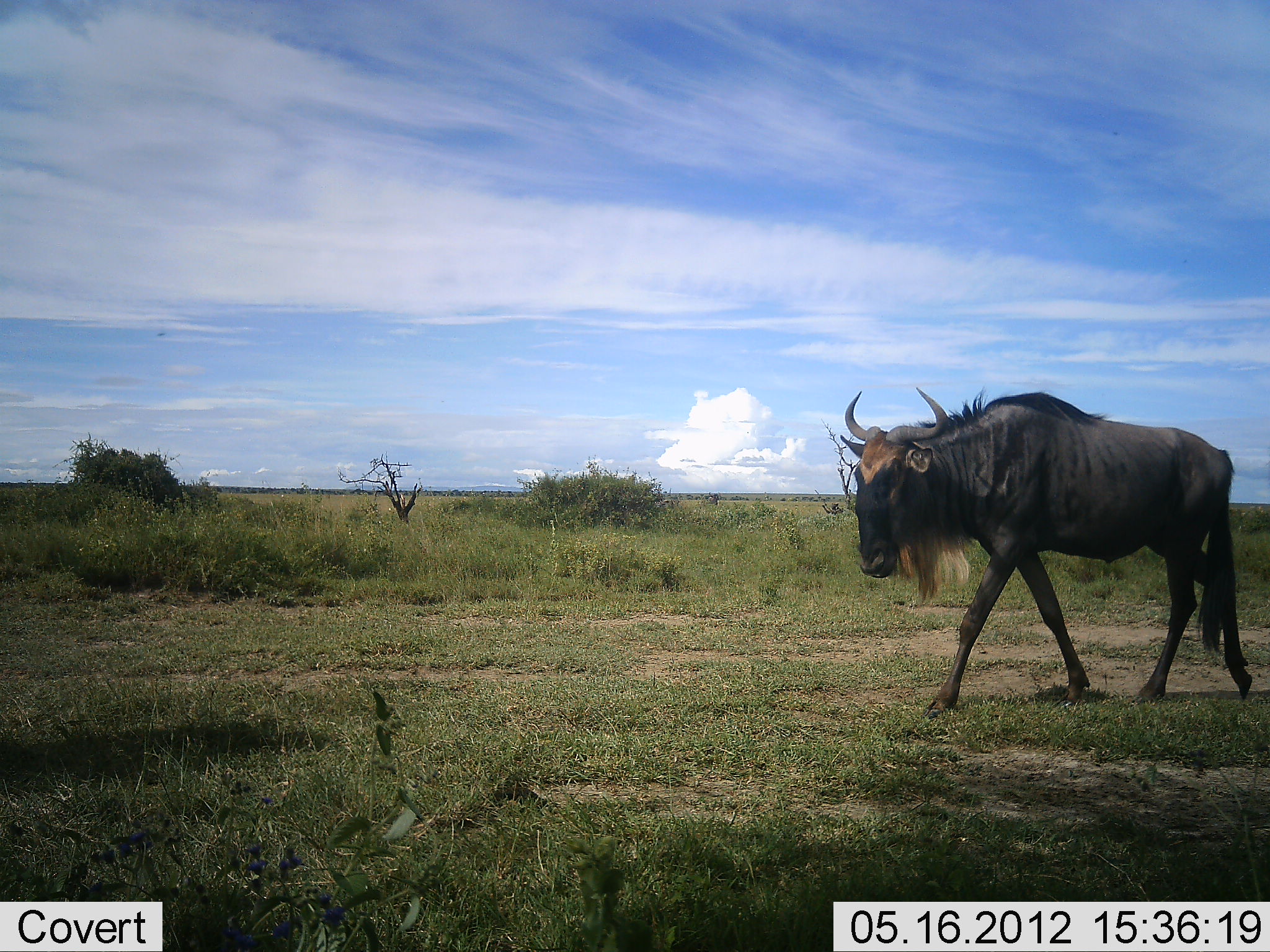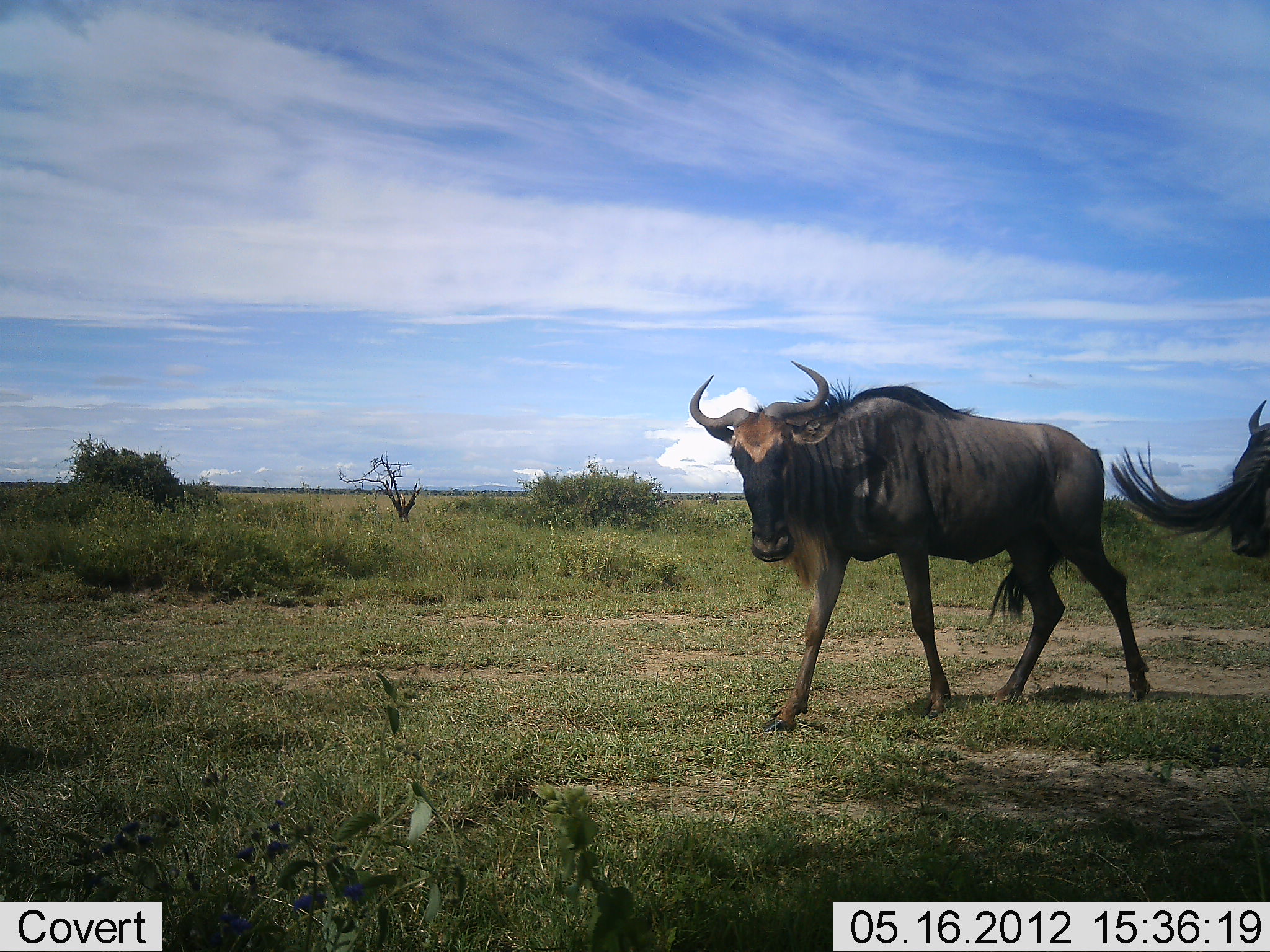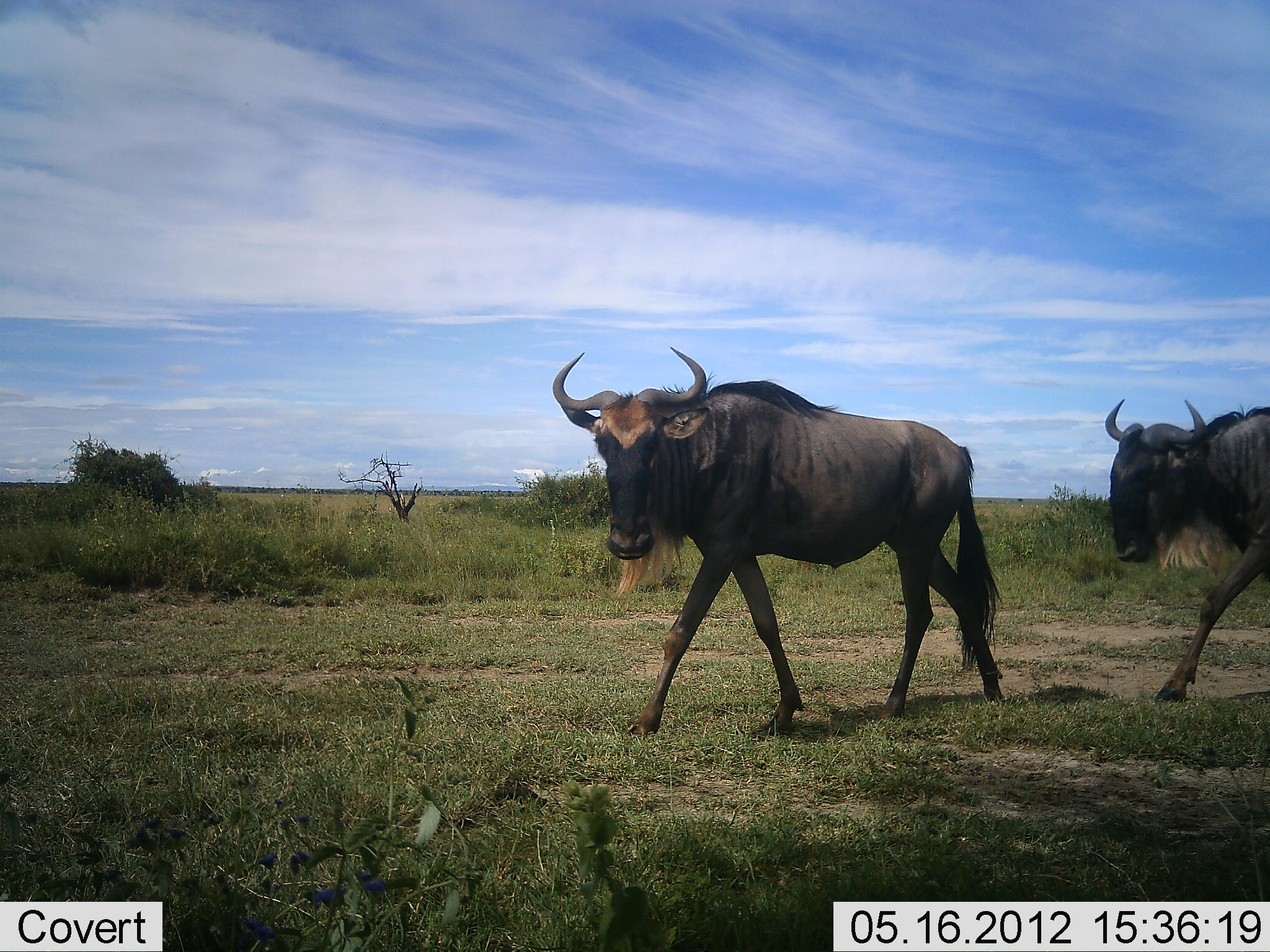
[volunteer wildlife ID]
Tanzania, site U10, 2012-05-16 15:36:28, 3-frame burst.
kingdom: Animalia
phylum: Chordata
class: Mammalia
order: Artiodactyla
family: Bovidae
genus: Connochaetes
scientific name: Connochaetes taurinus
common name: blue wildebeest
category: wildebeest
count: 2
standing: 10%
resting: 0%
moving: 90%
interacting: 0%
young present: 0%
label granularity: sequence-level